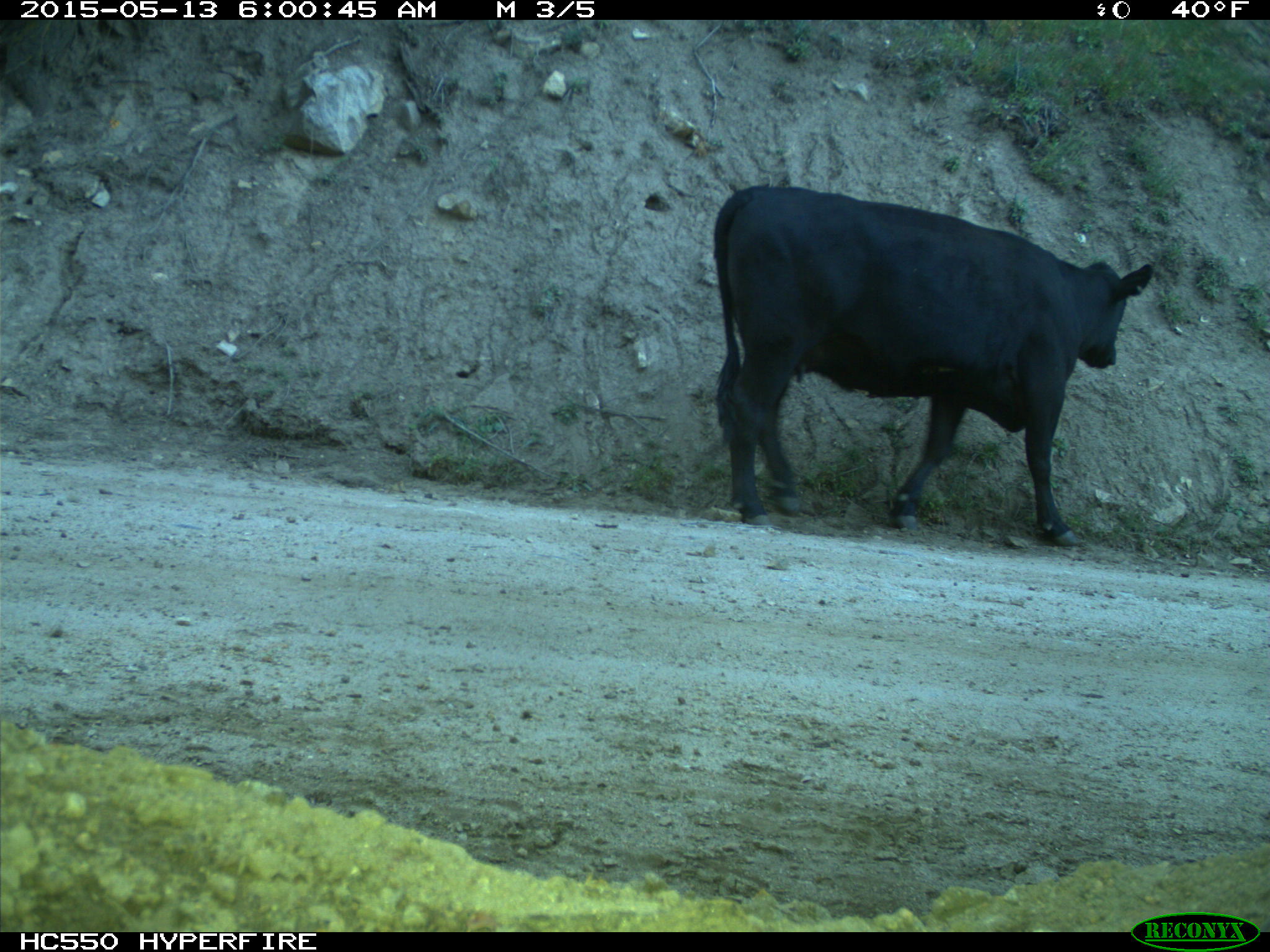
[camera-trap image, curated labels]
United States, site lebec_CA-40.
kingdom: Animalia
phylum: Chordata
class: Mammalia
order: Artiodactyla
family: Bovidae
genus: Bos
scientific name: Bos taurus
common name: domestic cow